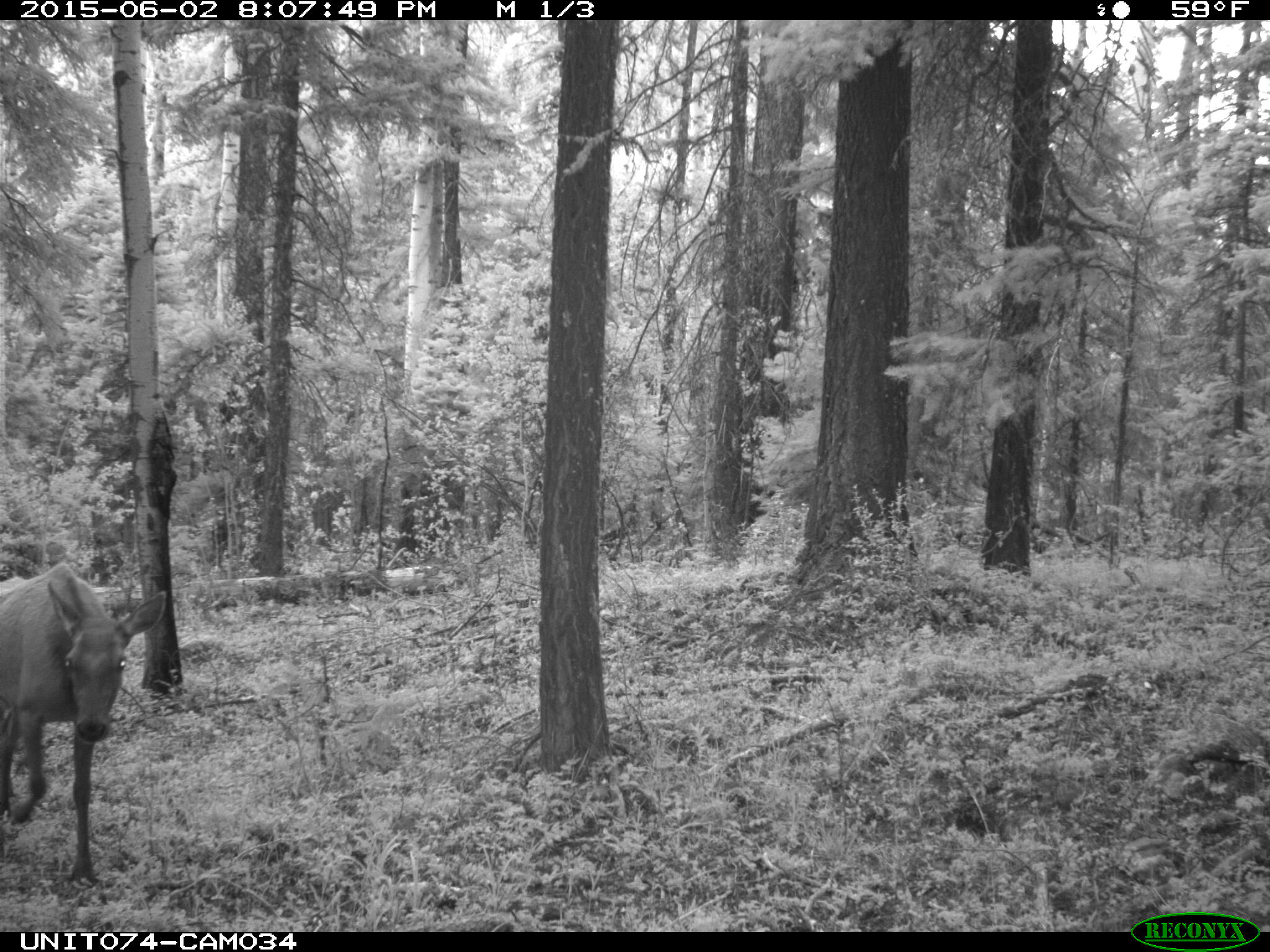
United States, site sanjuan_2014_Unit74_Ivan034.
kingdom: Animalia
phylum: Chordata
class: Mammalia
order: Artiodactyla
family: Cervidae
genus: Cervus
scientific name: Cervus elaphus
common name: red deer